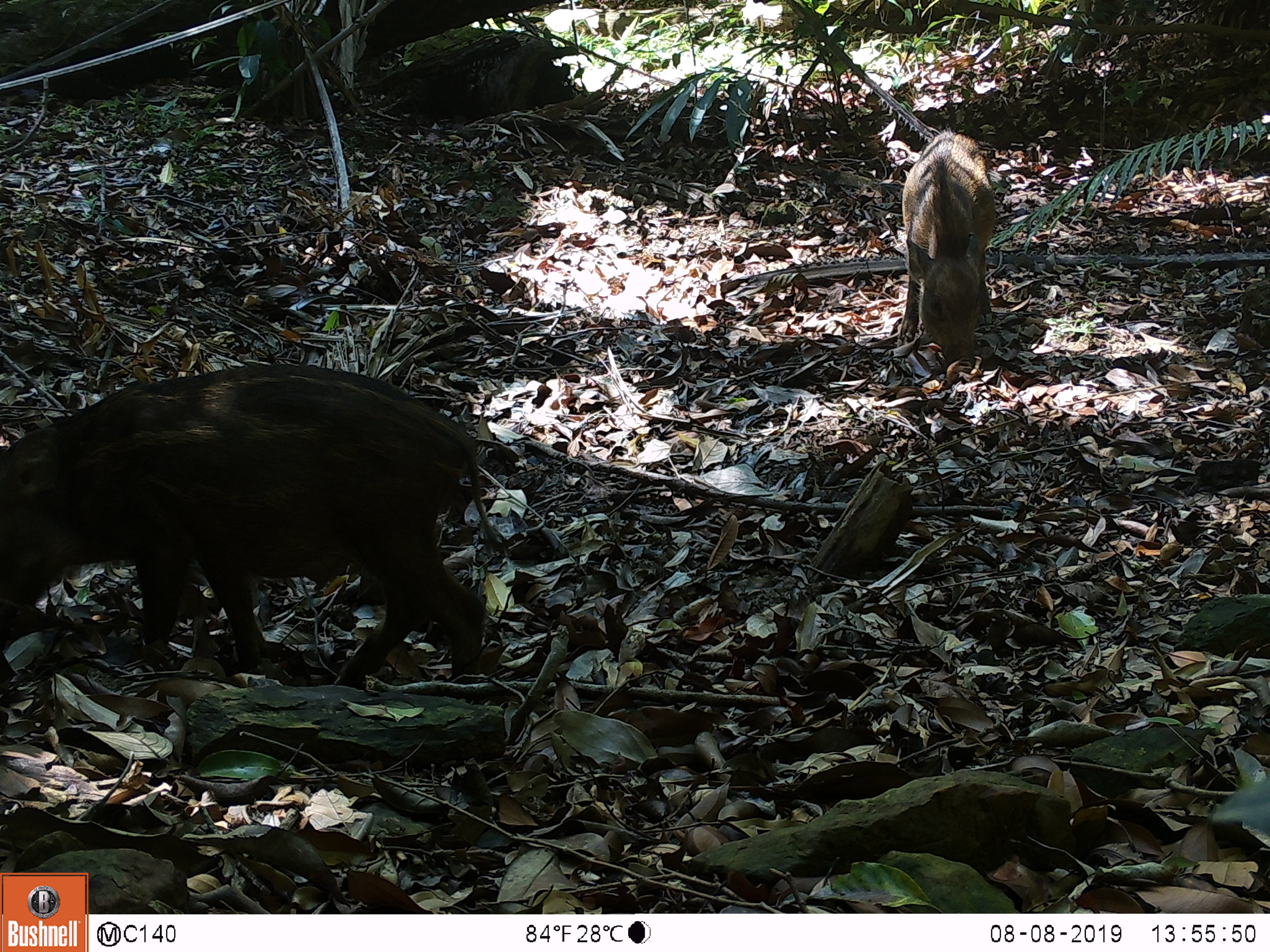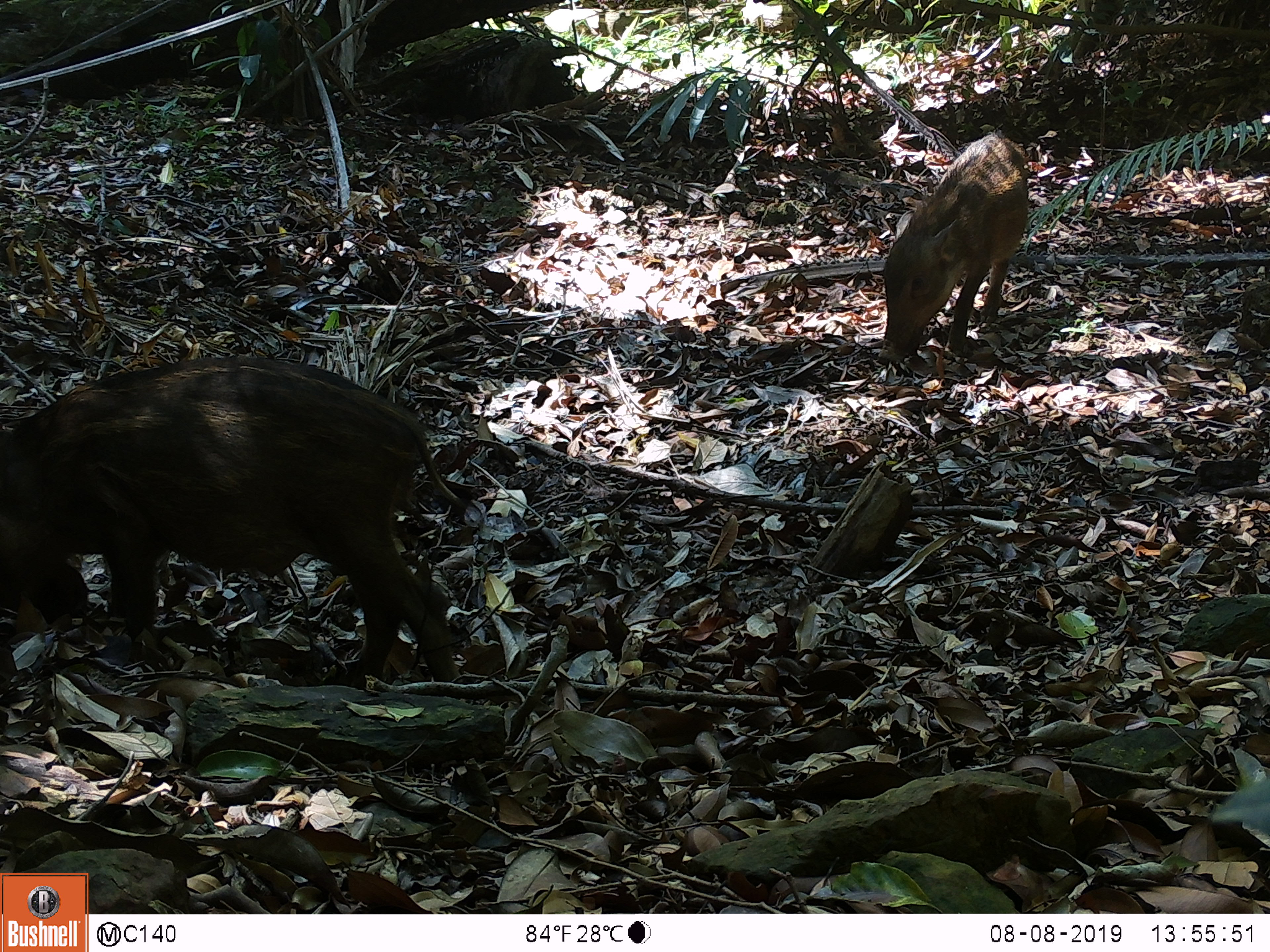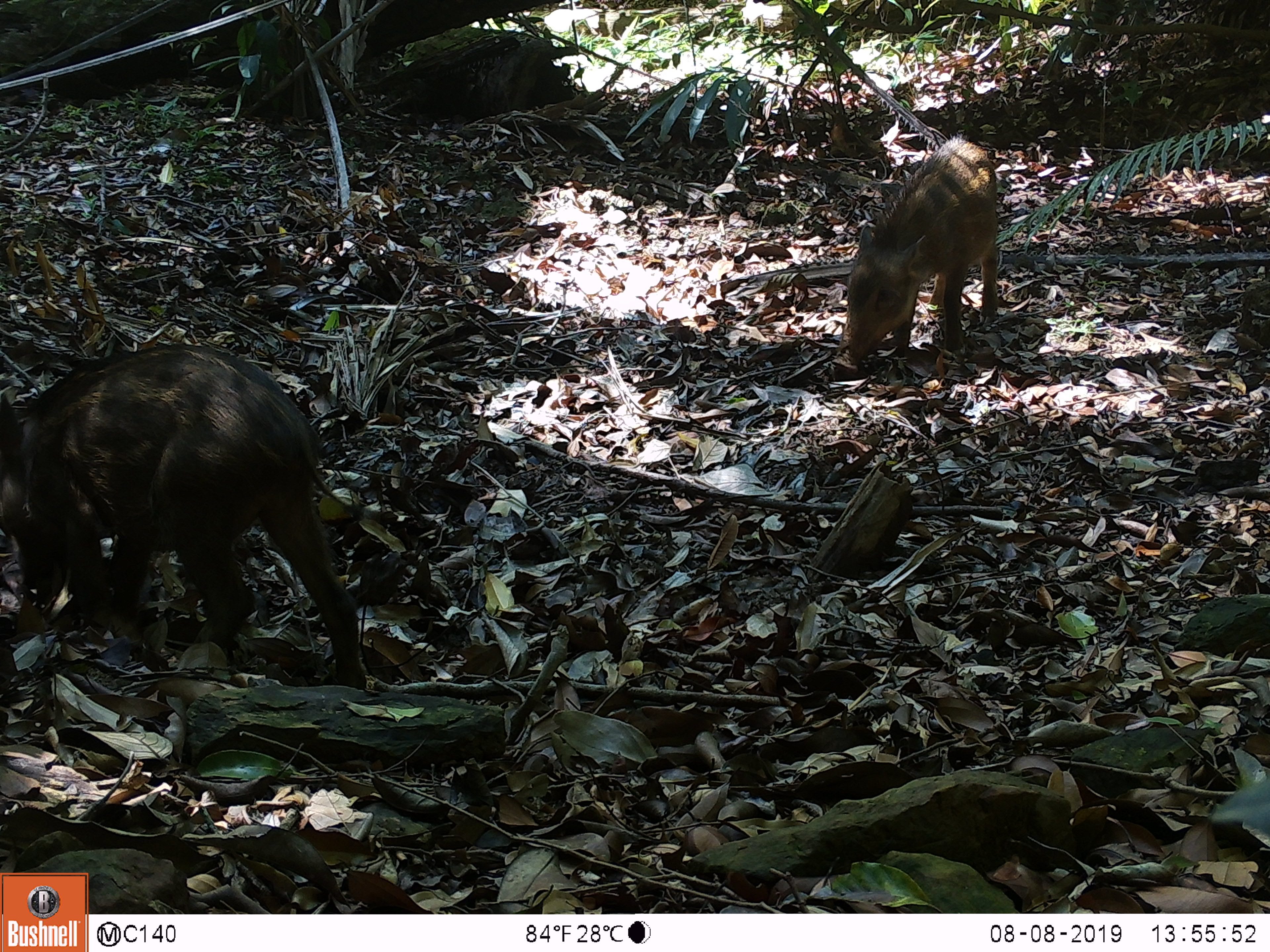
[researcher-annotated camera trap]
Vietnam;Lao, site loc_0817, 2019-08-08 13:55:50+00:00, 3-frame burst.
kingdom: Animalia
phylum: Chordata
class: Mammalia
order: Artiodactyla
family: Suidae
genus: Sus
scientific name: Sus scrofa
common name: eurasian wild pig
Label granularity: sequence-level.